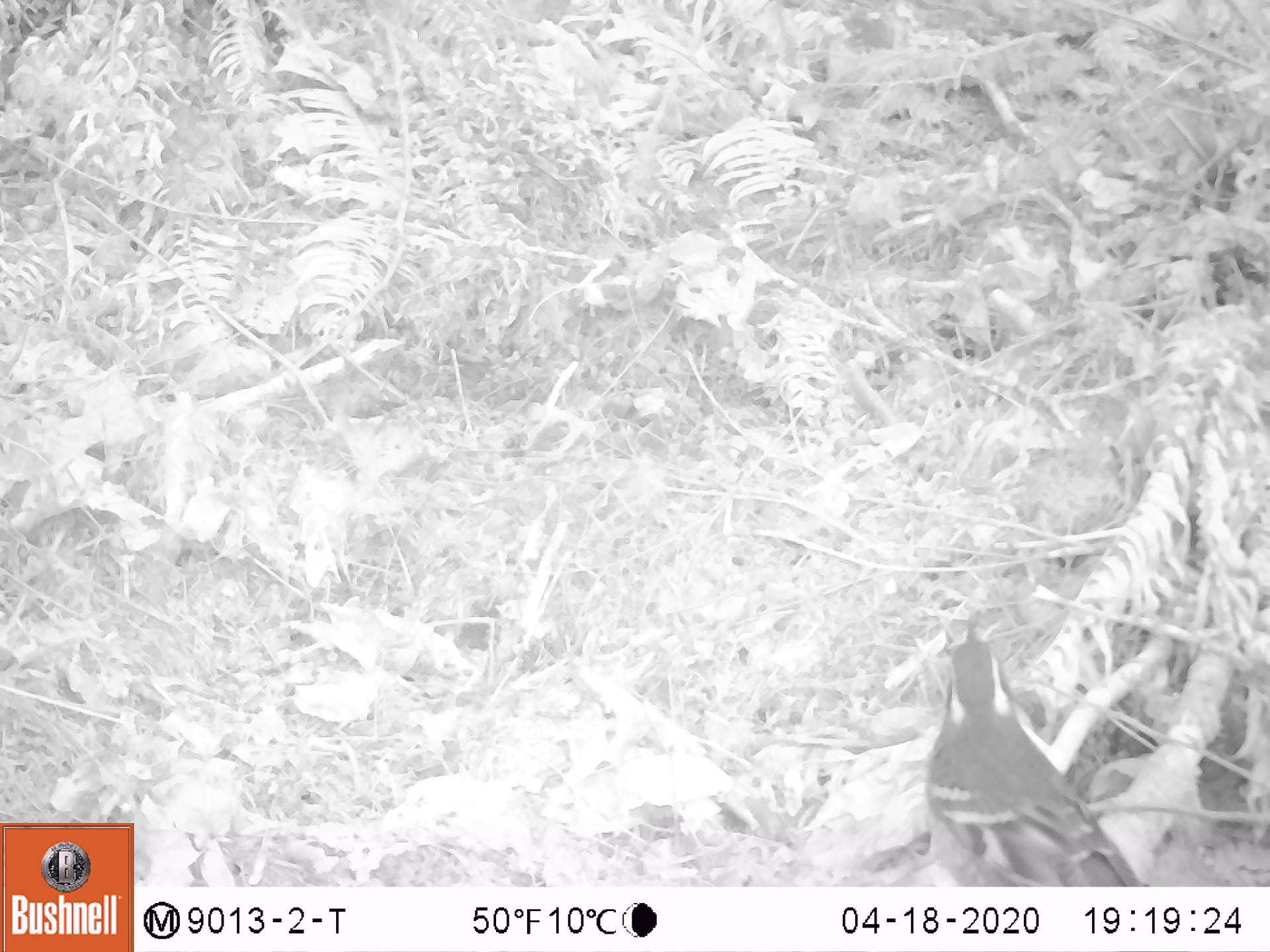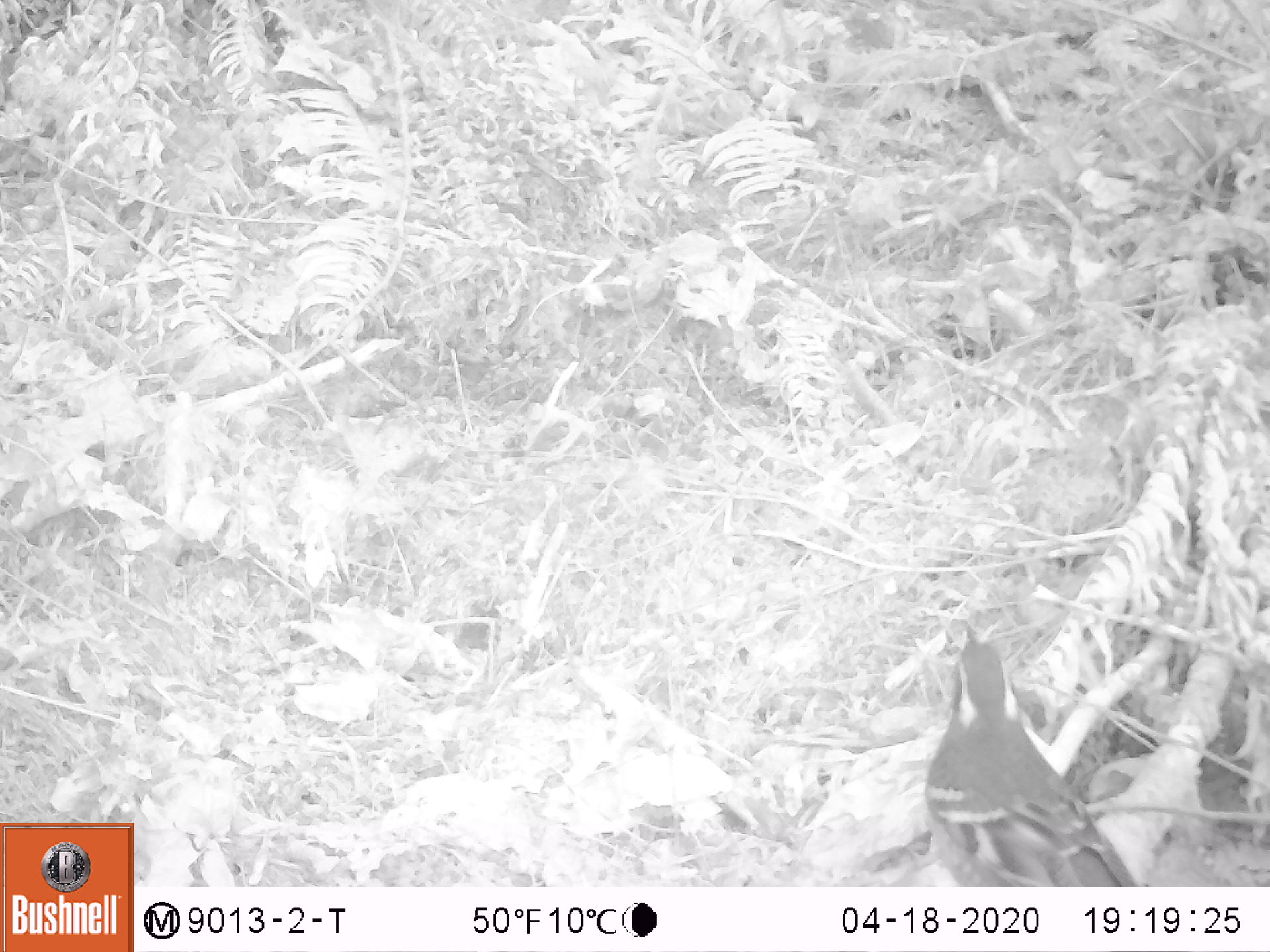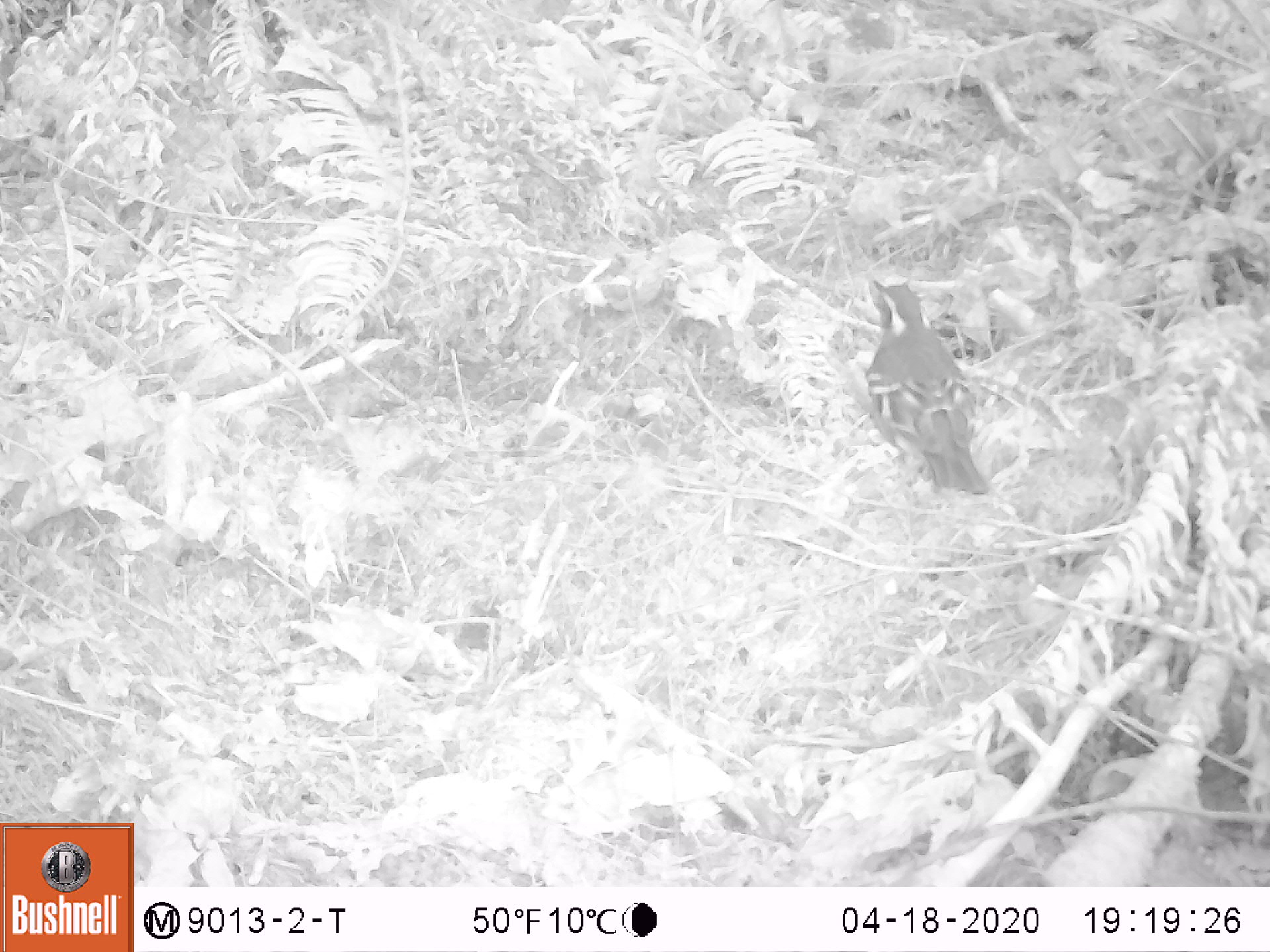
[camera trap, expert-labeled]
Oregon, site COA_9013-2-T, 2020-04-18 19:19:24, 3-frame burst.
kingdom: Animalia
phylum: Chordata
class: Aves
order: Passeriformes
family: Turdidae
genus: Ixoreus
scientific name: Ixoreus naevius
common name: varied thrush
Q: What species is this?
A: Varied thrush (Ixoreus naevius).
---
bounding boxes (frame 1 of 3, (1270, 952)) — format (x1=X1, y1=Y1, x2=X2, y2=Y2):
varied thrush: (x1=912, y1=624, x2=1133, y2=886)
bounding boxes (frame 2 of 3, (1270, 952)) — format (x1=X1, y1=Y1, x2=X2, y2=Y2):
varied thrush: (x1=933, y1=622, x2=1135, y2=886)